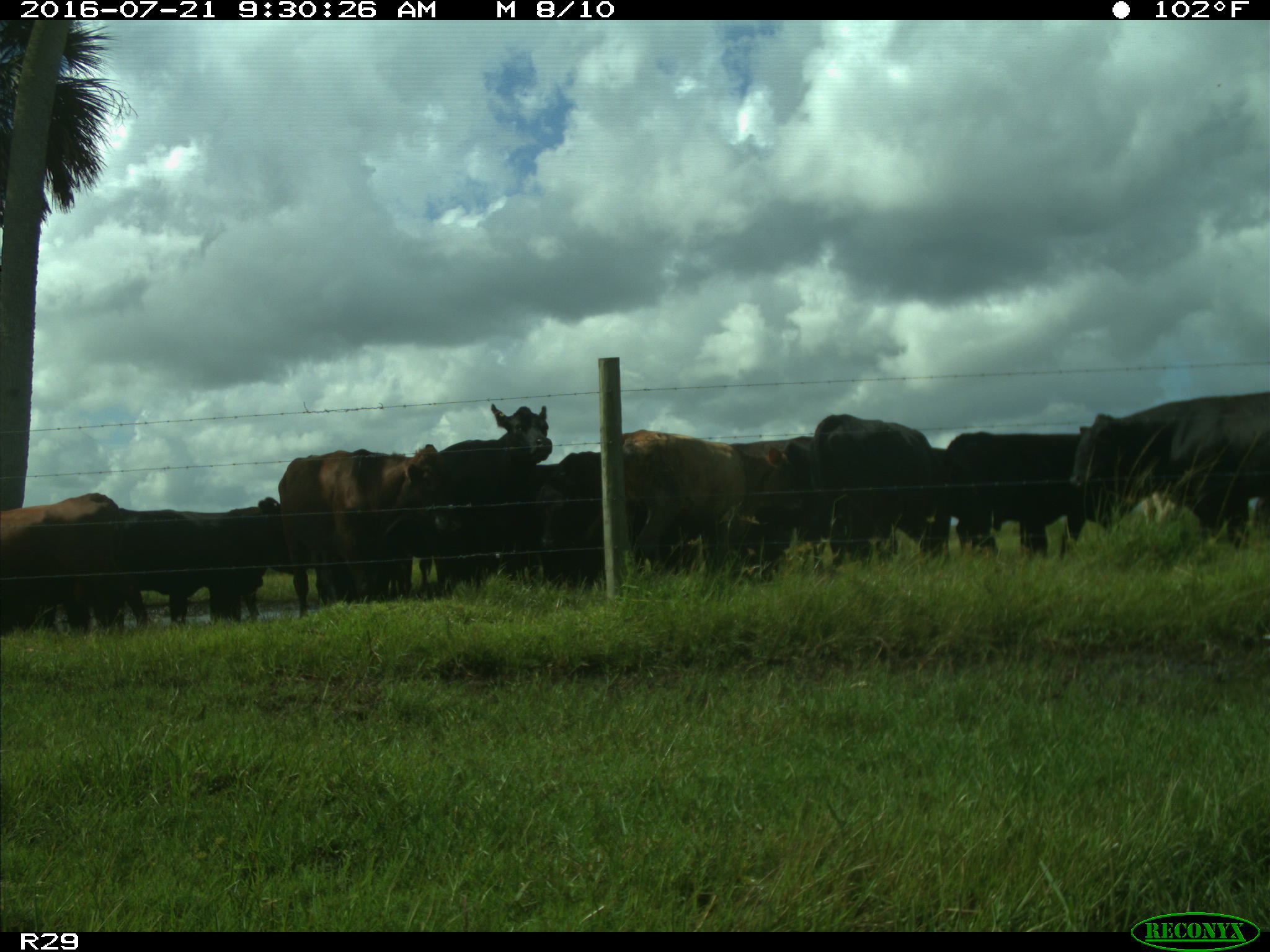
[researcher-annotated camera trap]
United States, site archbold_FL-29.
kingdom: Animalia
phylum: Chordata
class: Mammalia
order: Artiodactyla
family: Bovidae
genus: Bos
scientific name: Bos taurus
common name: domestic cow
Bos taurus (domestic cow).